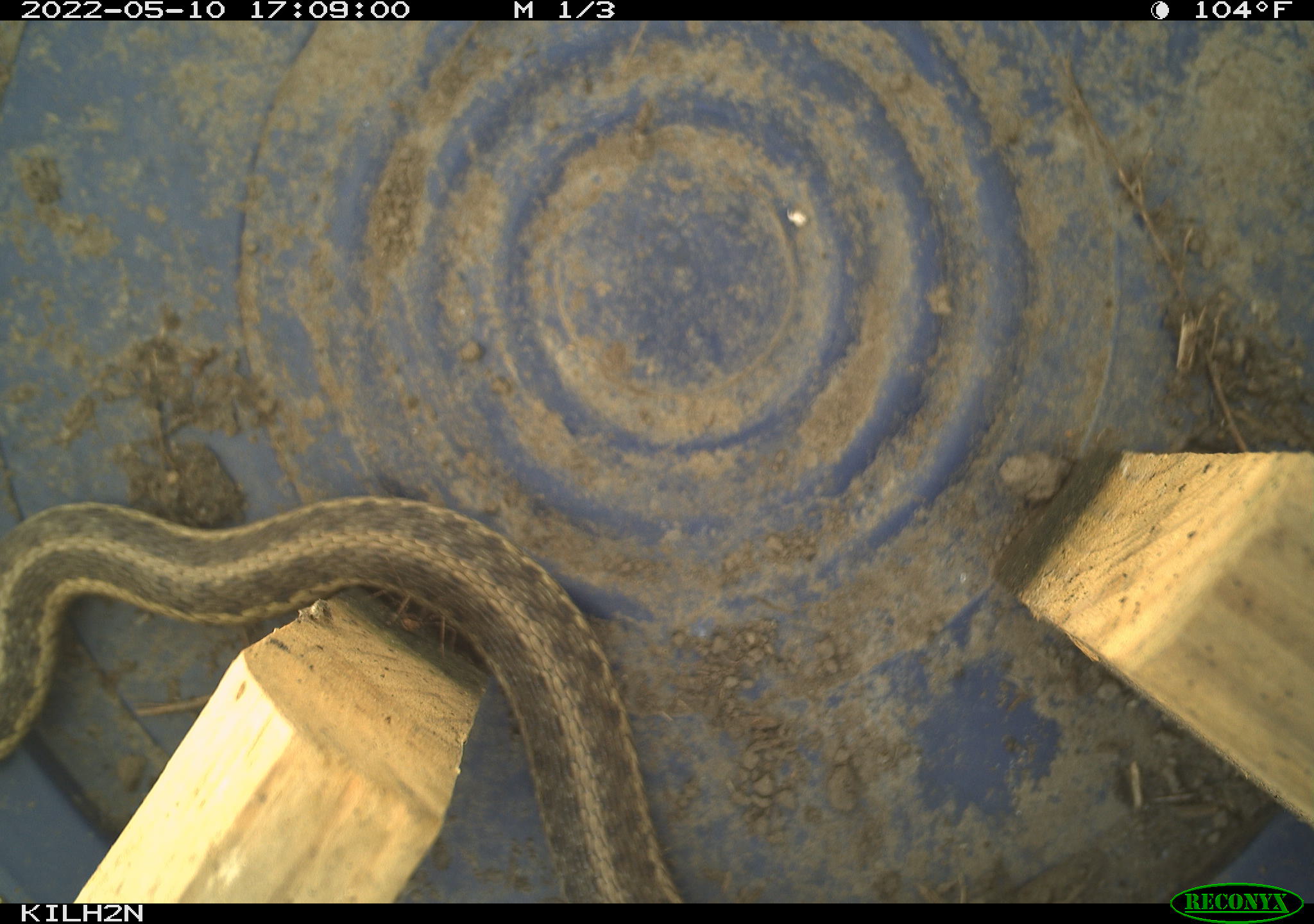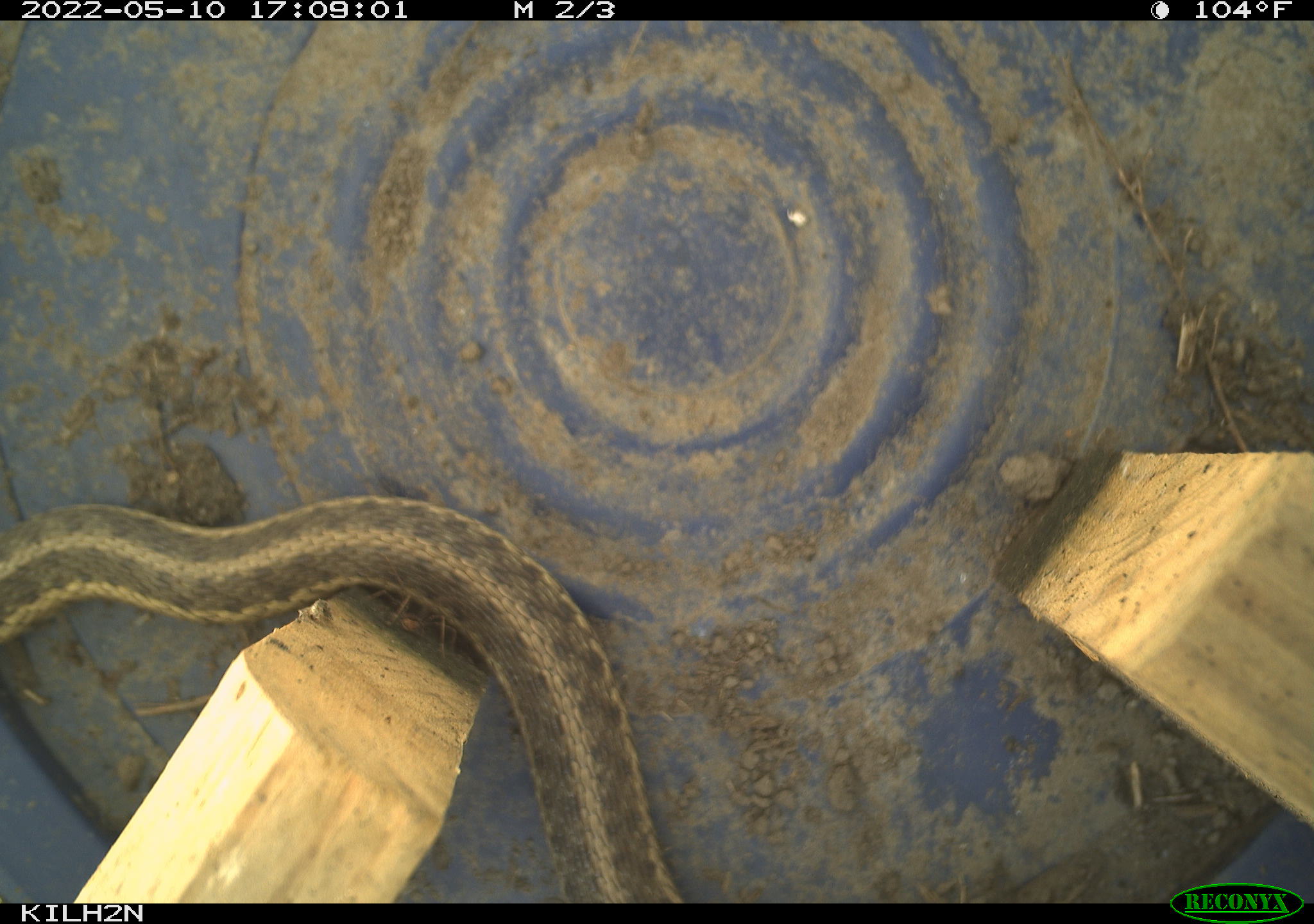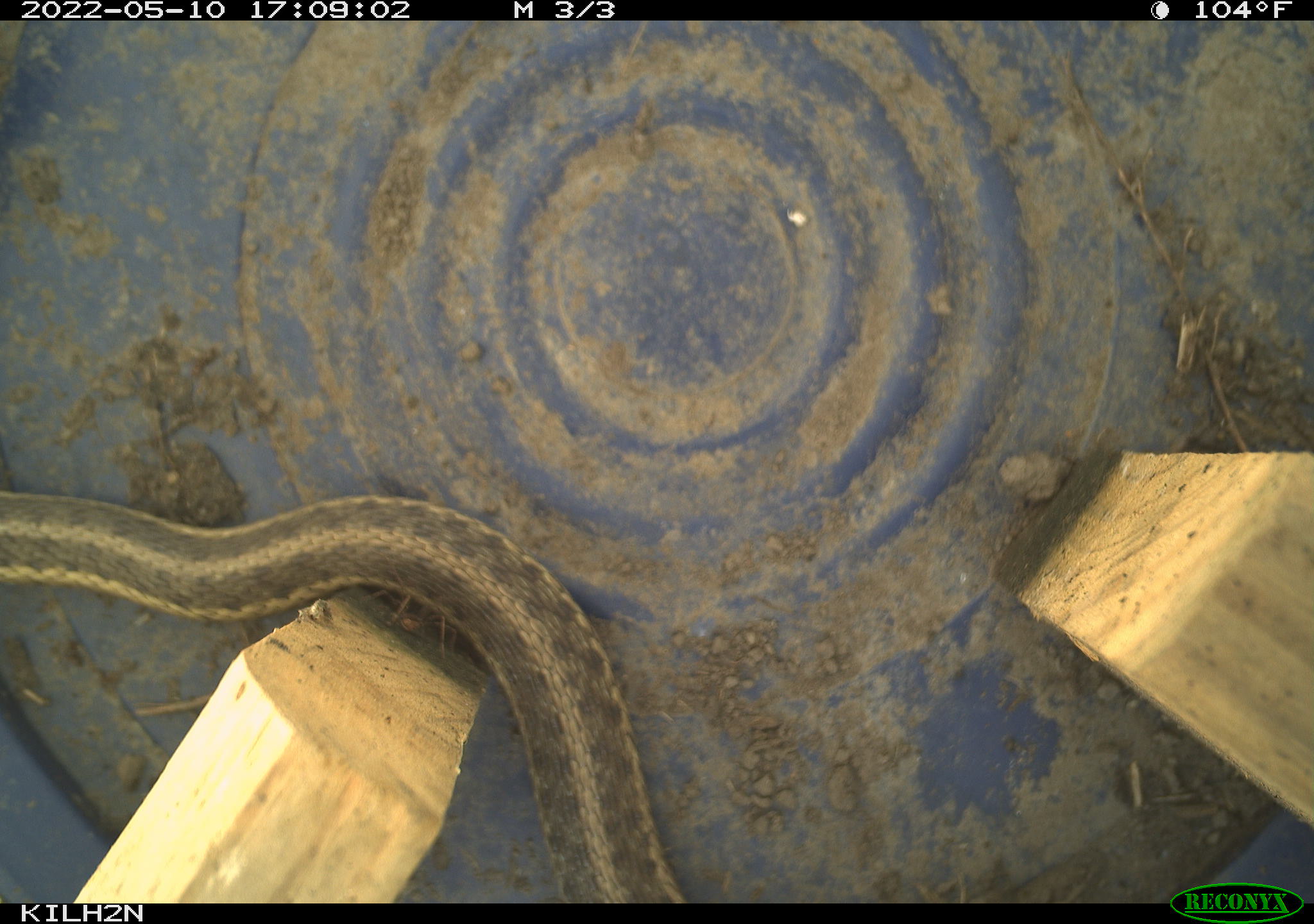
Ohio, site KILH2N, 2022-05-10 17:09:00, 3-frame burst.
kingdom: Animalia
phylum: Chordata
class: Reptilia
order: Squamata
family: Colubridae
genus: Thamnophis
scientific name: Thamnophis sirtalis sirtalis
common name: eastern gartersnake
Eastern gartersnake (Thamnophis sirtalis sirtalis).